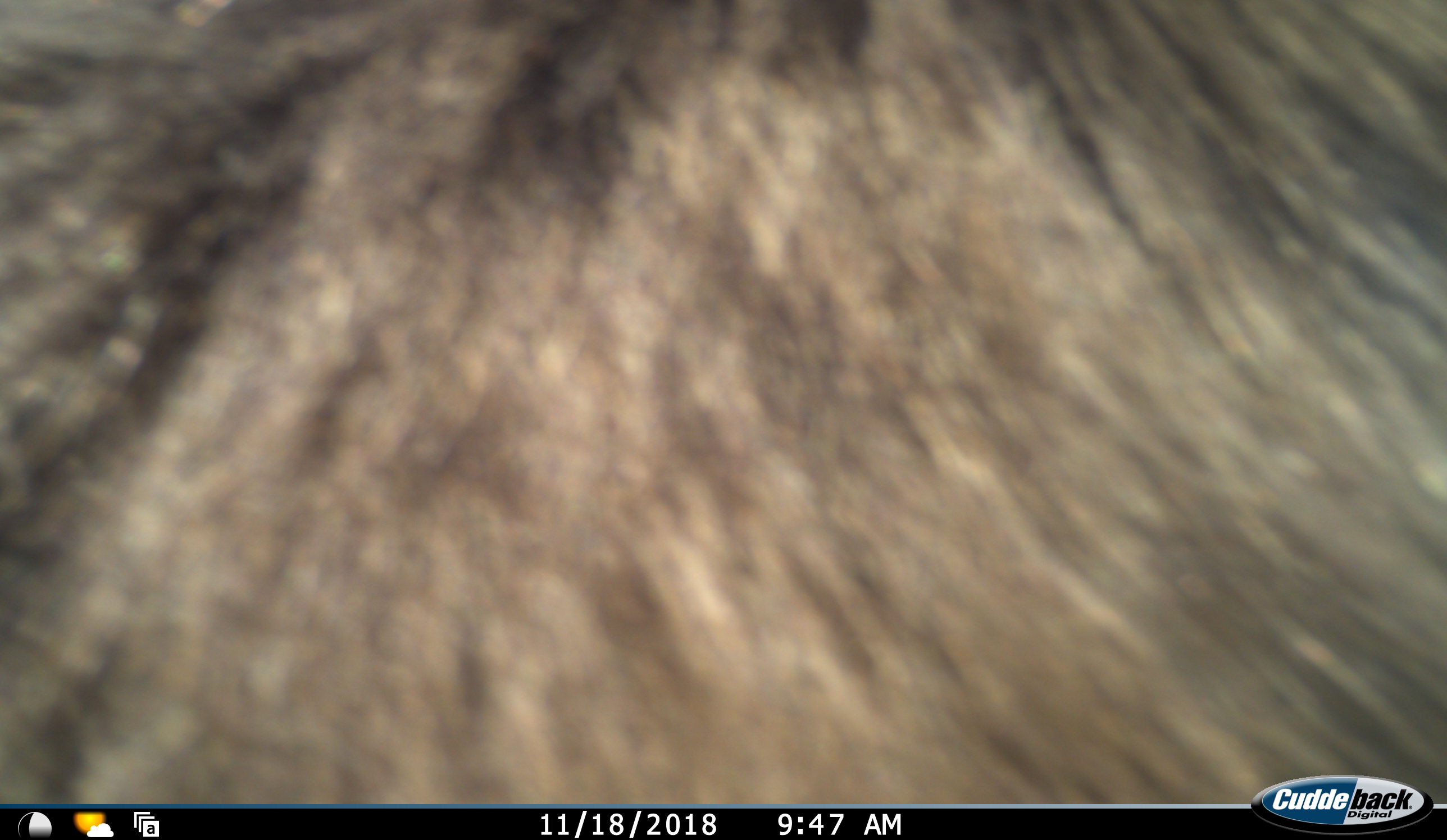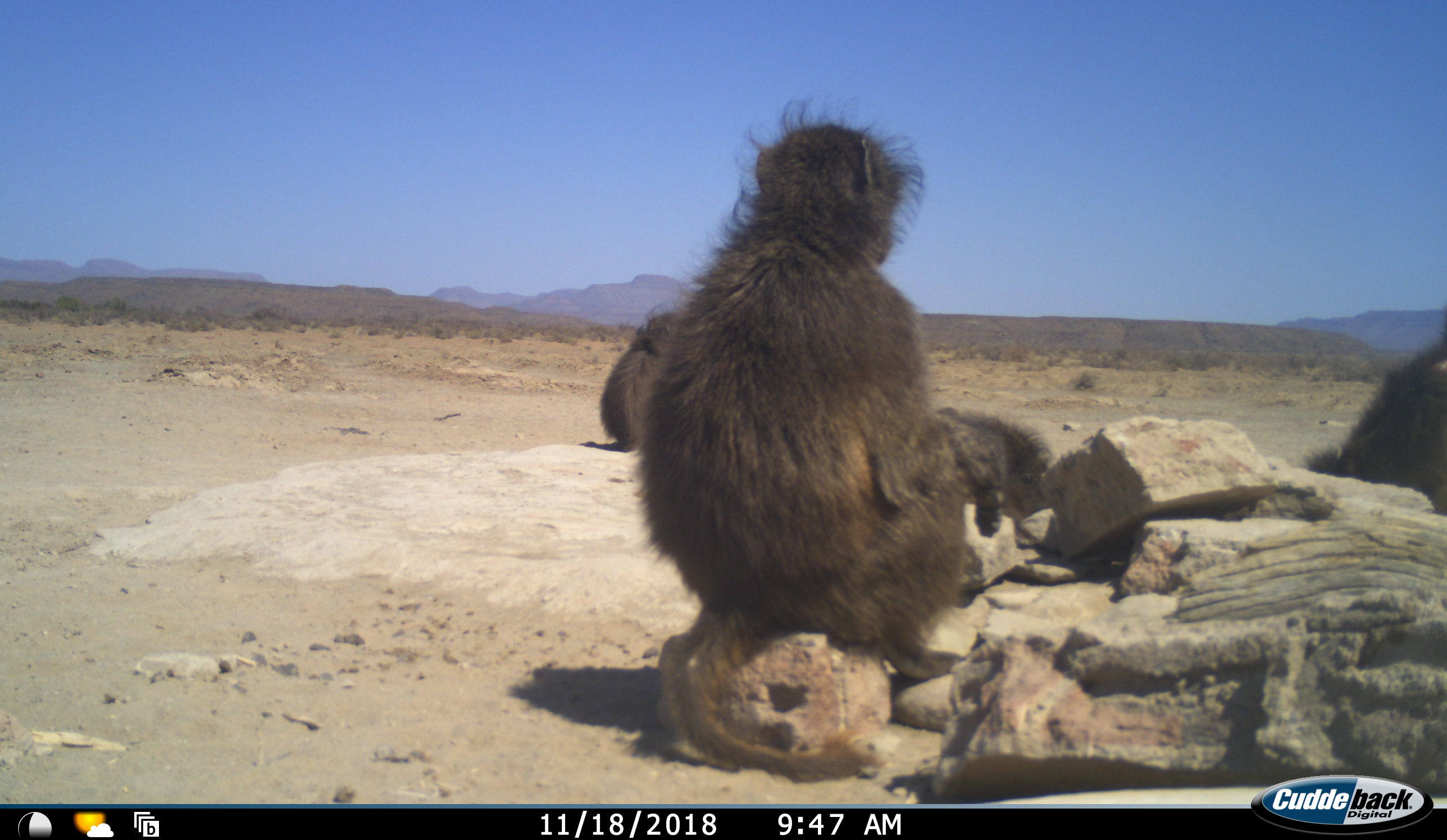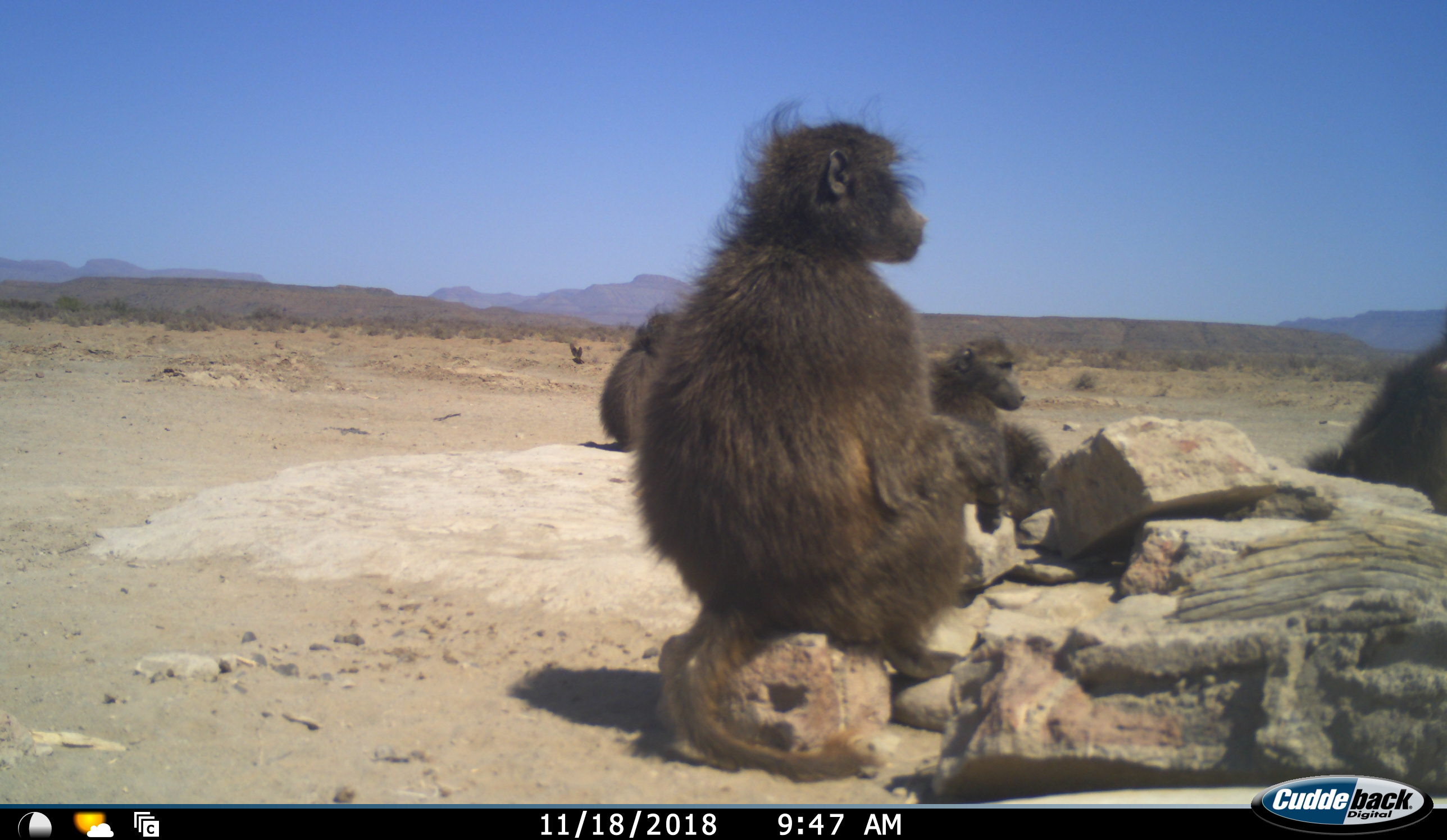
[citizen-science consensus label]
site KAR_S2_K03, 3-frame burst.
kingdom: Animalia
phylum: Chordata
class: Mammalia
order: Primates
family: Cercopithecidae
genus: Papio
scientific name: Papio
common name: baboon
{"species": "baboon (Papio)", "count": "6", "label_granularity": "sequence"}